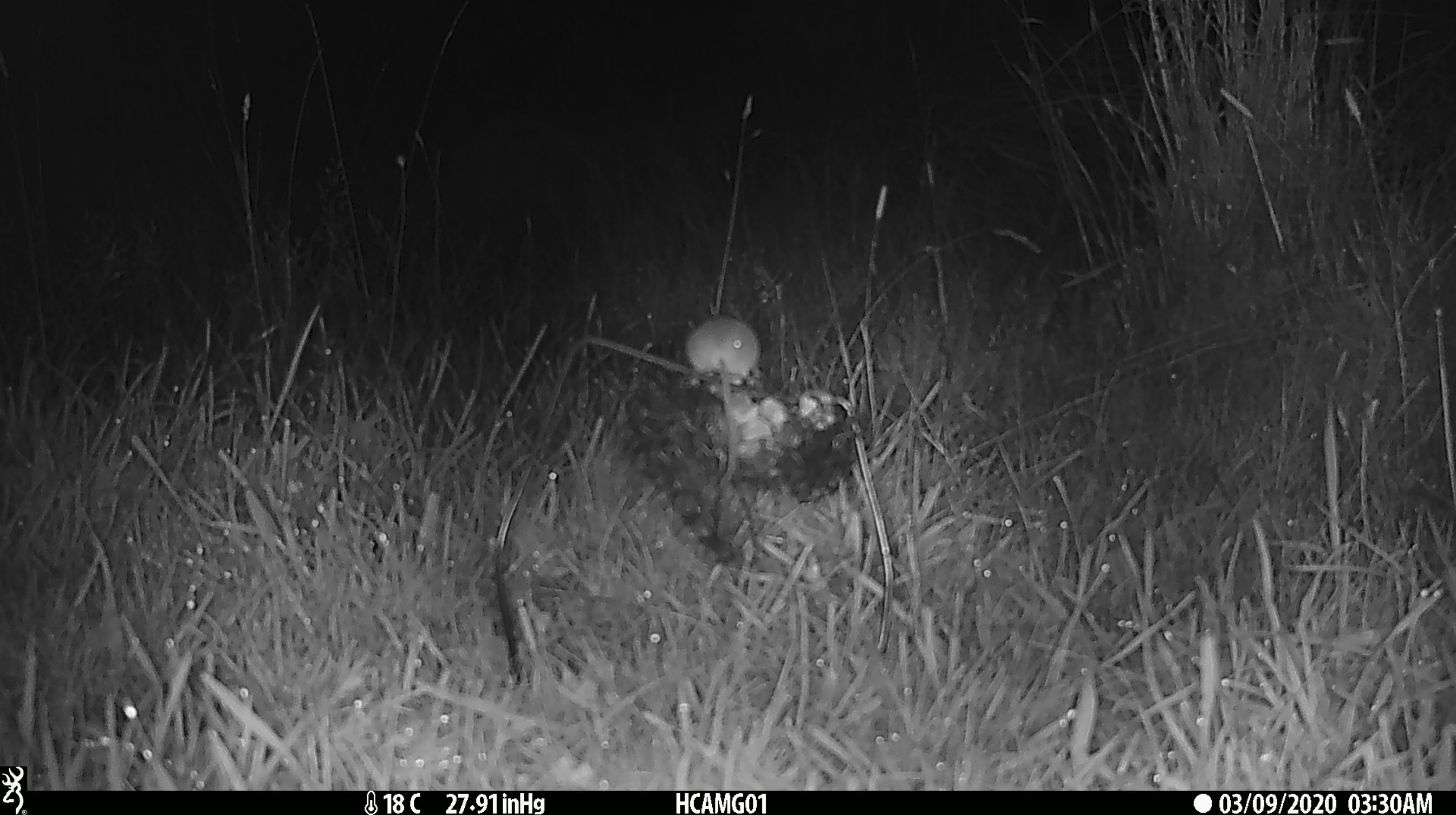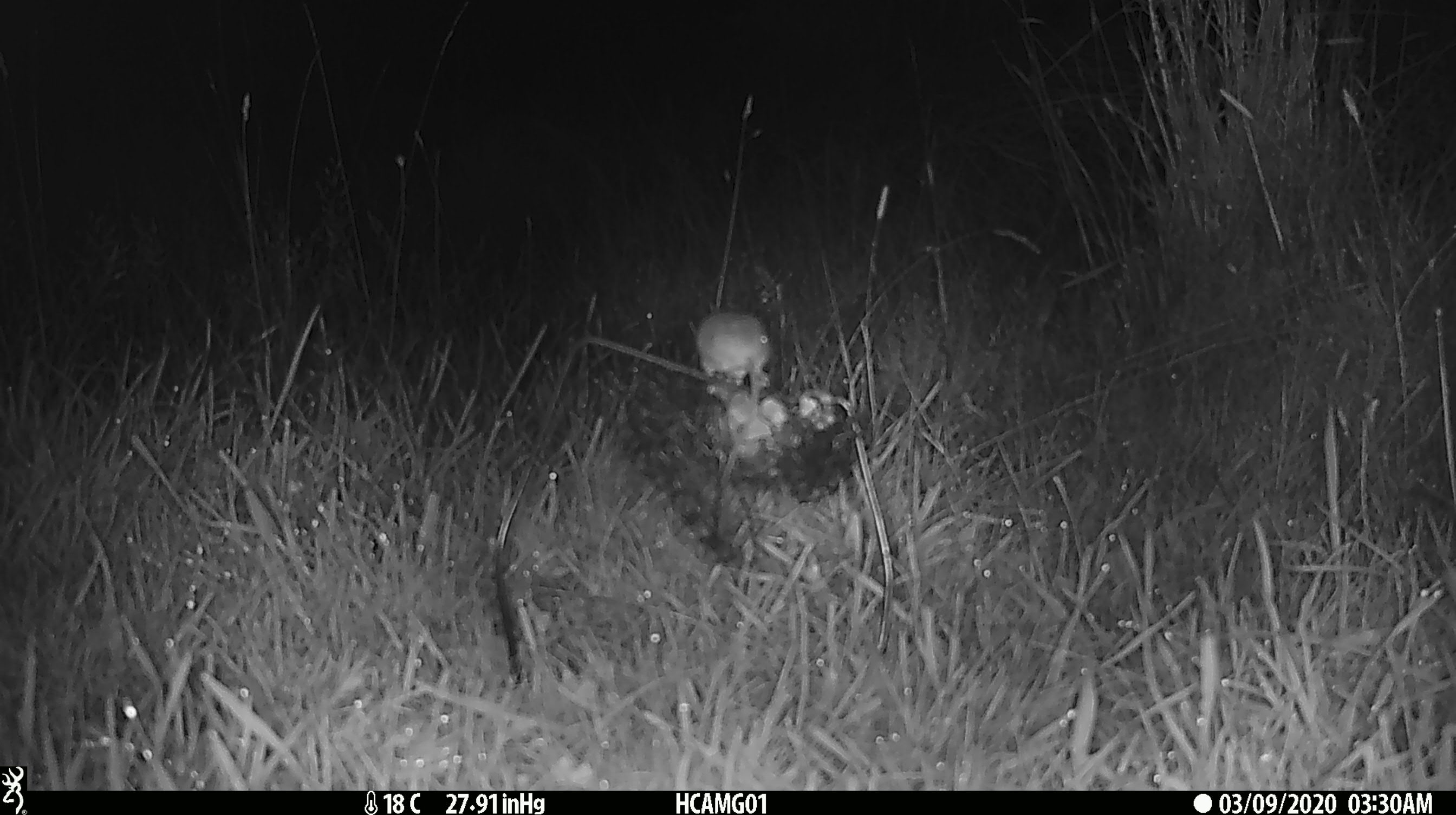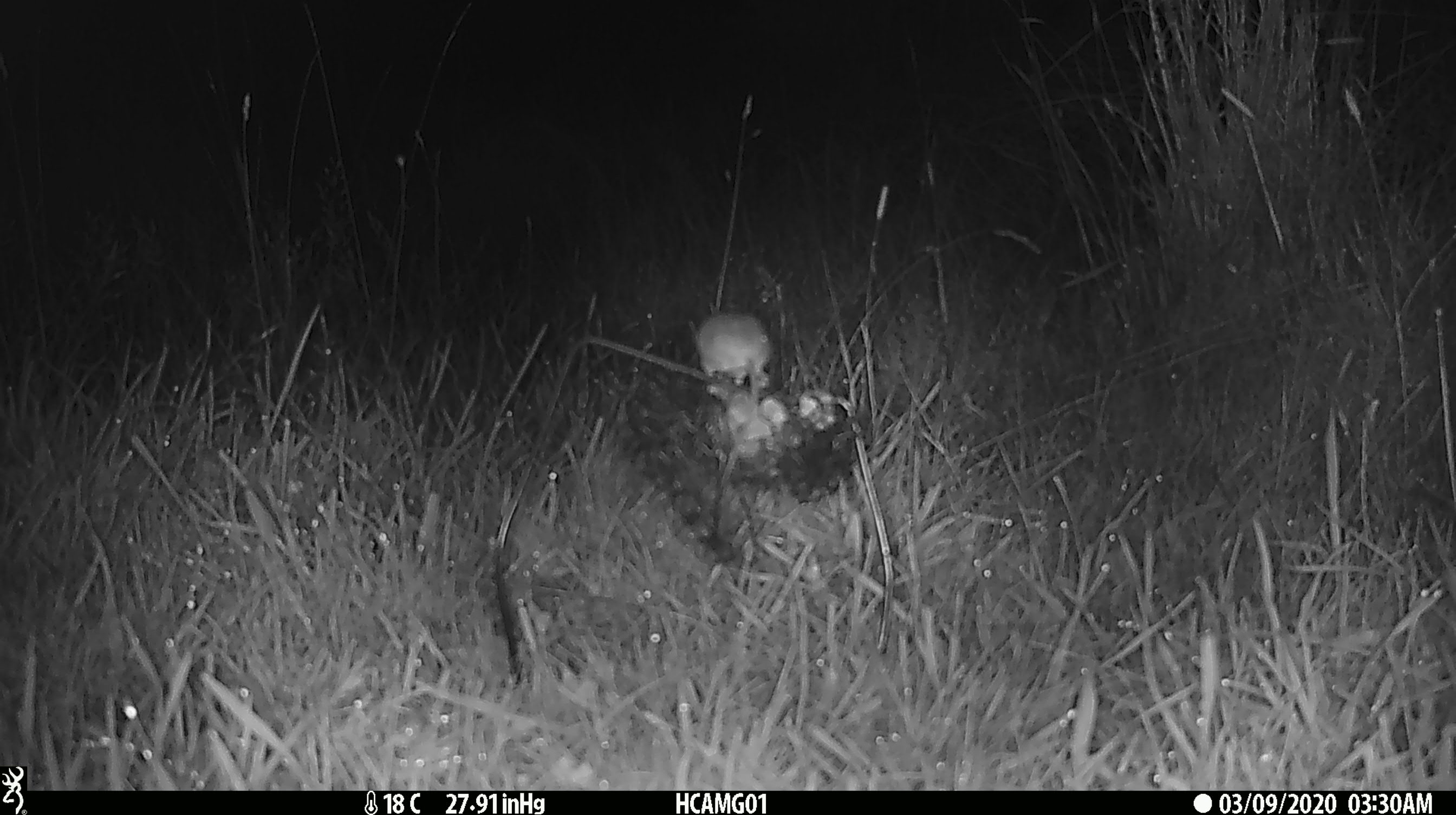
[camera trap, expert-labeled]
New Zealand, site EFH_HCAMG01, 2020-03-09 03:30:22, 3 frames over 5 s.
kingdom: Animalia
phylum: Chordata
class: Mammalia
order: Rodentia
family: Muridae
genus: Mus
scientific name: Mus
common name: mouse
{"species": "mouse (Mus)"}